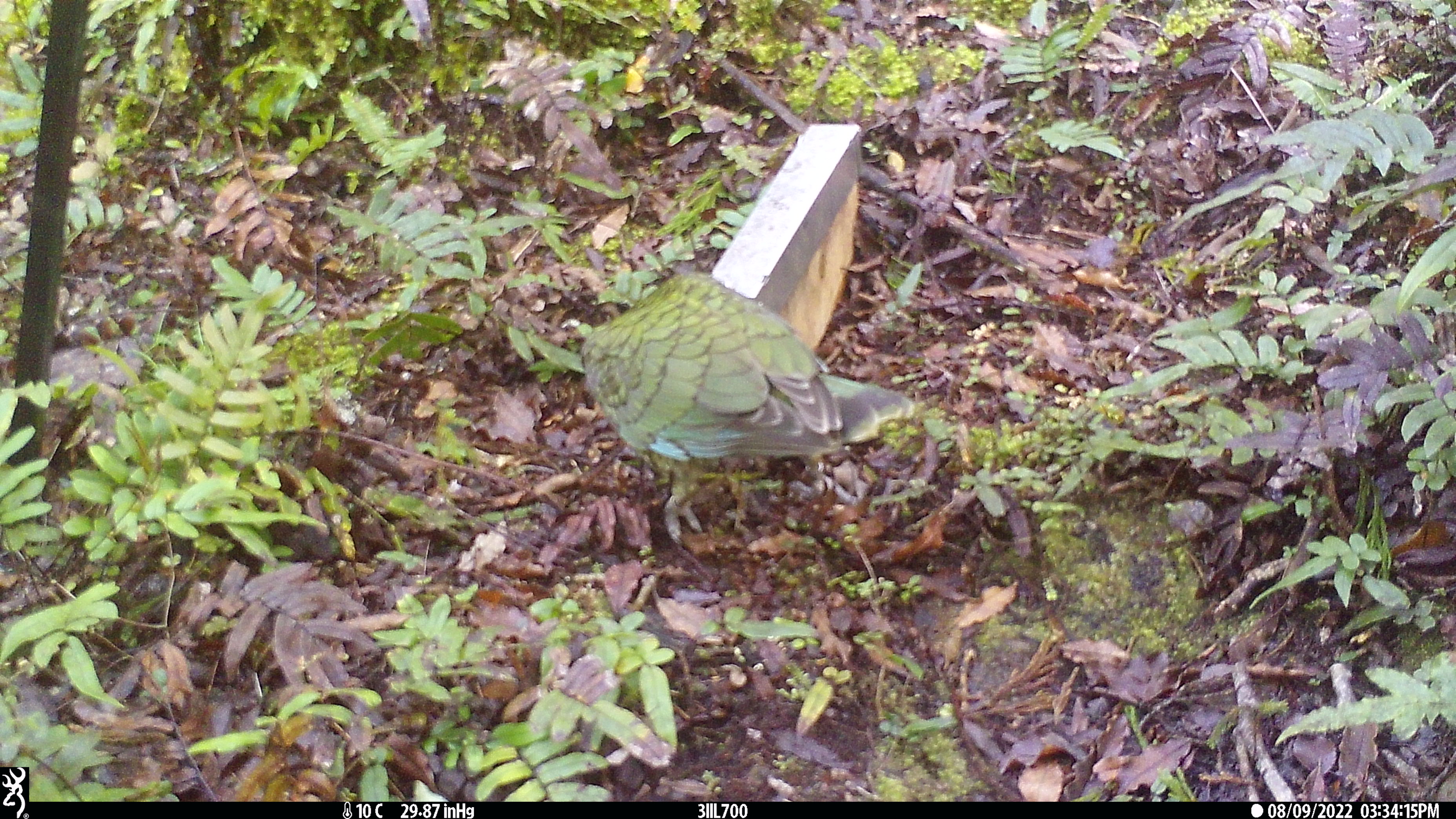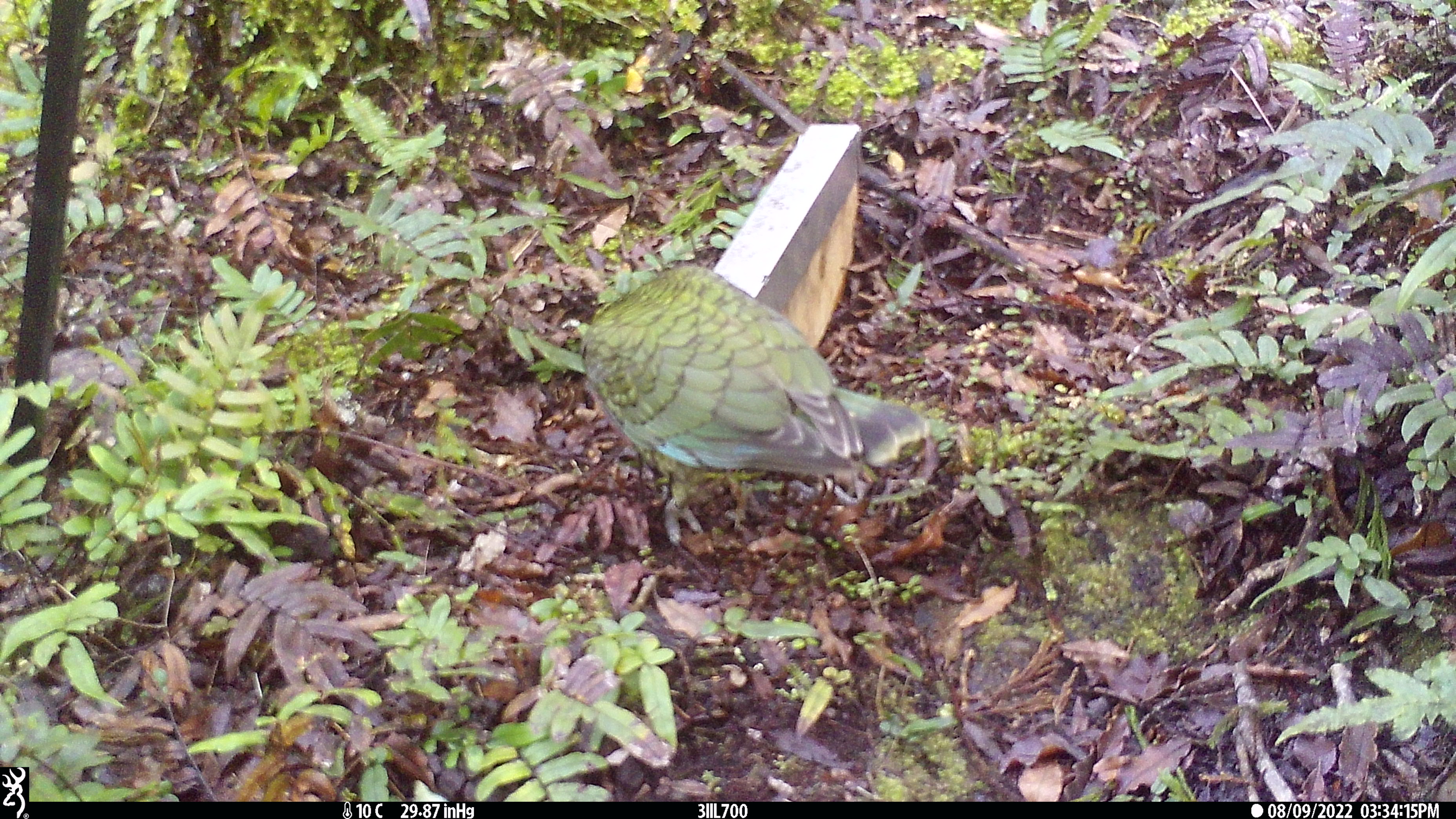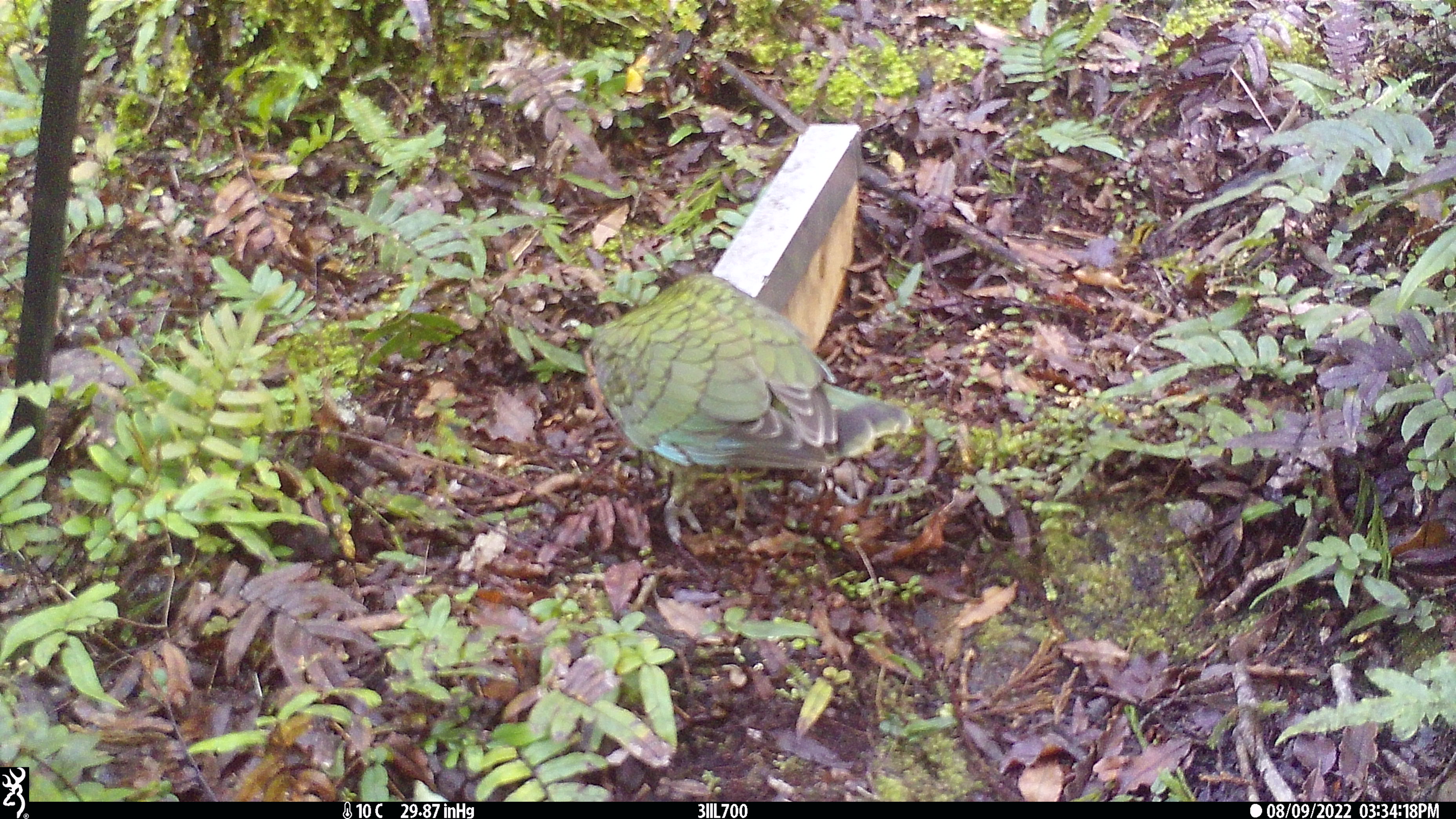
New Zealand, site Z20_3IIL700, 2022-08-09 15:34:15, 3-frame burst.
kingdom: Animalia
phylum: Chordata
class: Aves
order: Psittaciformes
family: Strigopidae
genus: Nestor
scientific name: Nestor notabilis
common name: kea